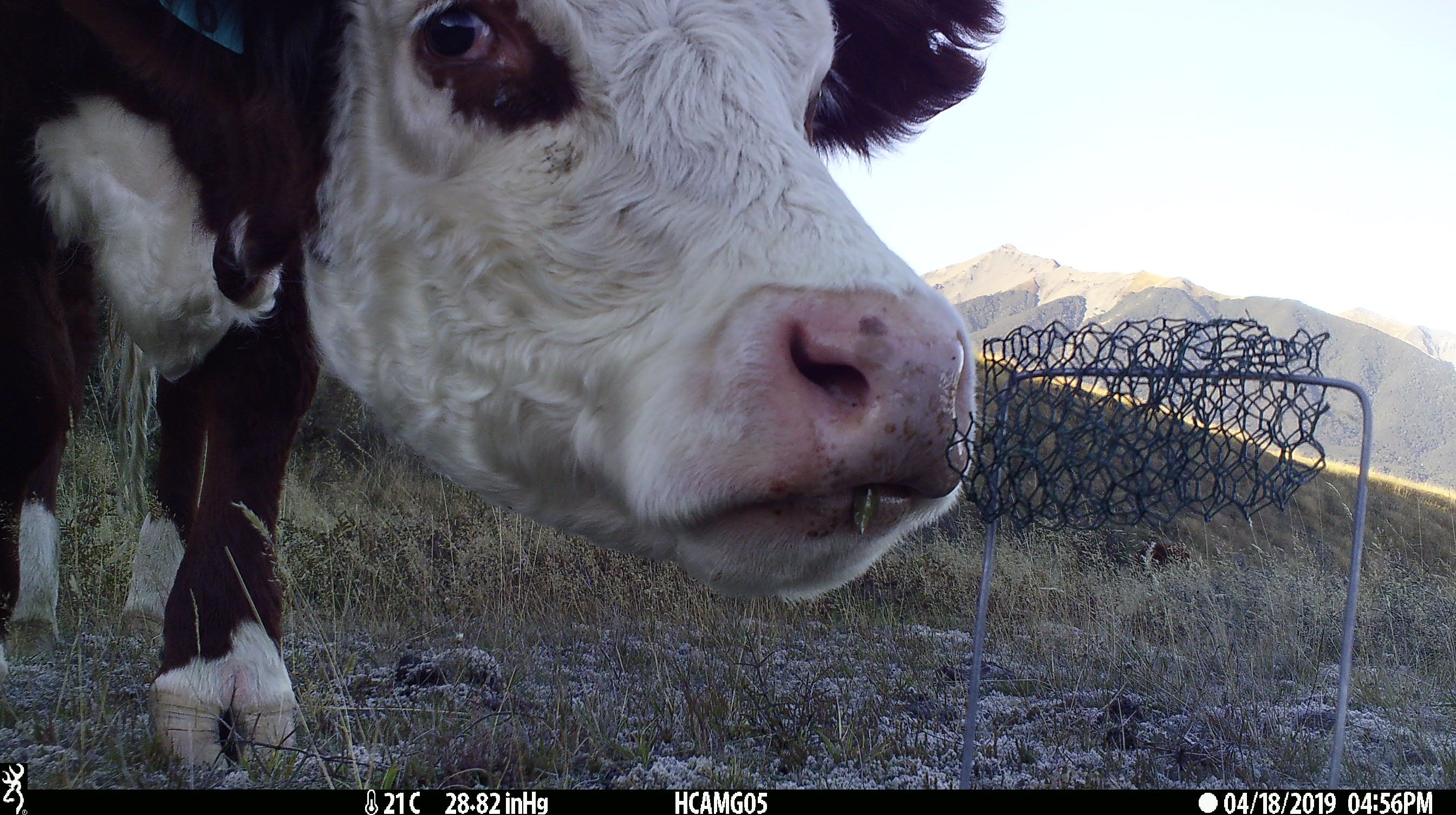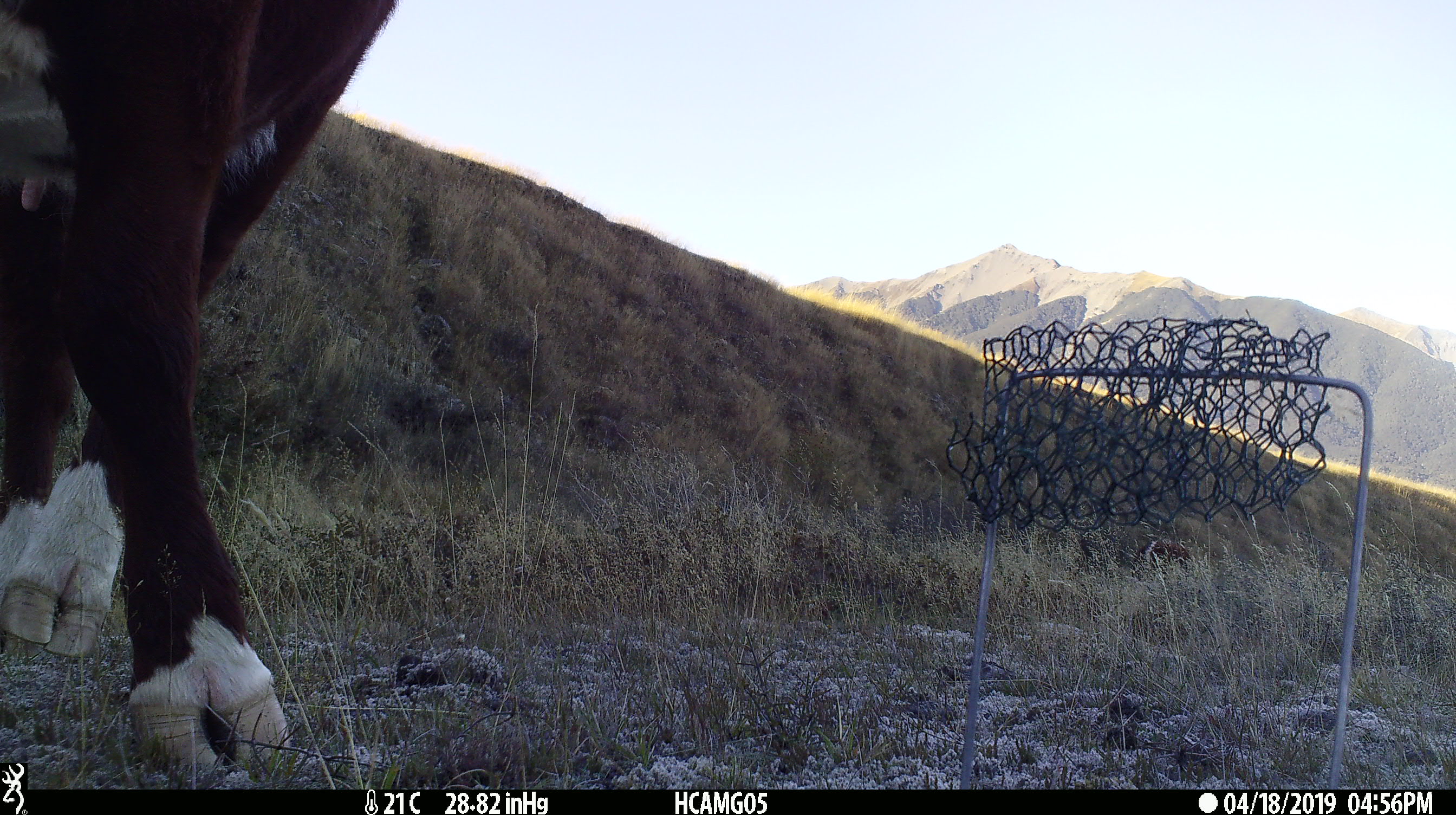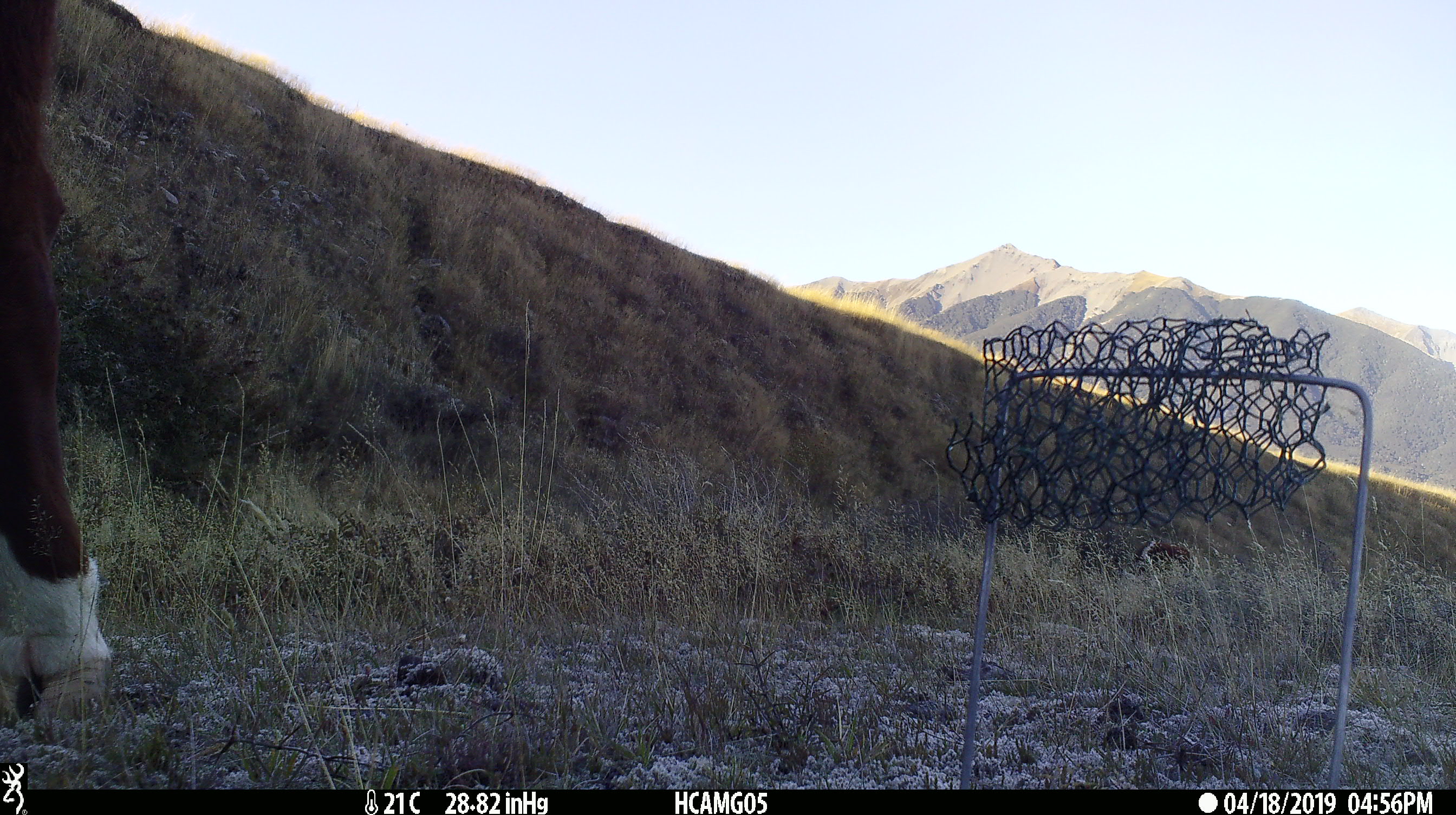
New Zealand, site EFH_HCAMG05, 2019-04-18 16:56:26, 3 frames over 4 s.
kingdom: Animalia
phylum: Chordata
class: Mammalia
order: Artiodactyla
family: Bovidae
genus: Bos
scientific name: Bos taurus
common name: domestic cow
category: cow